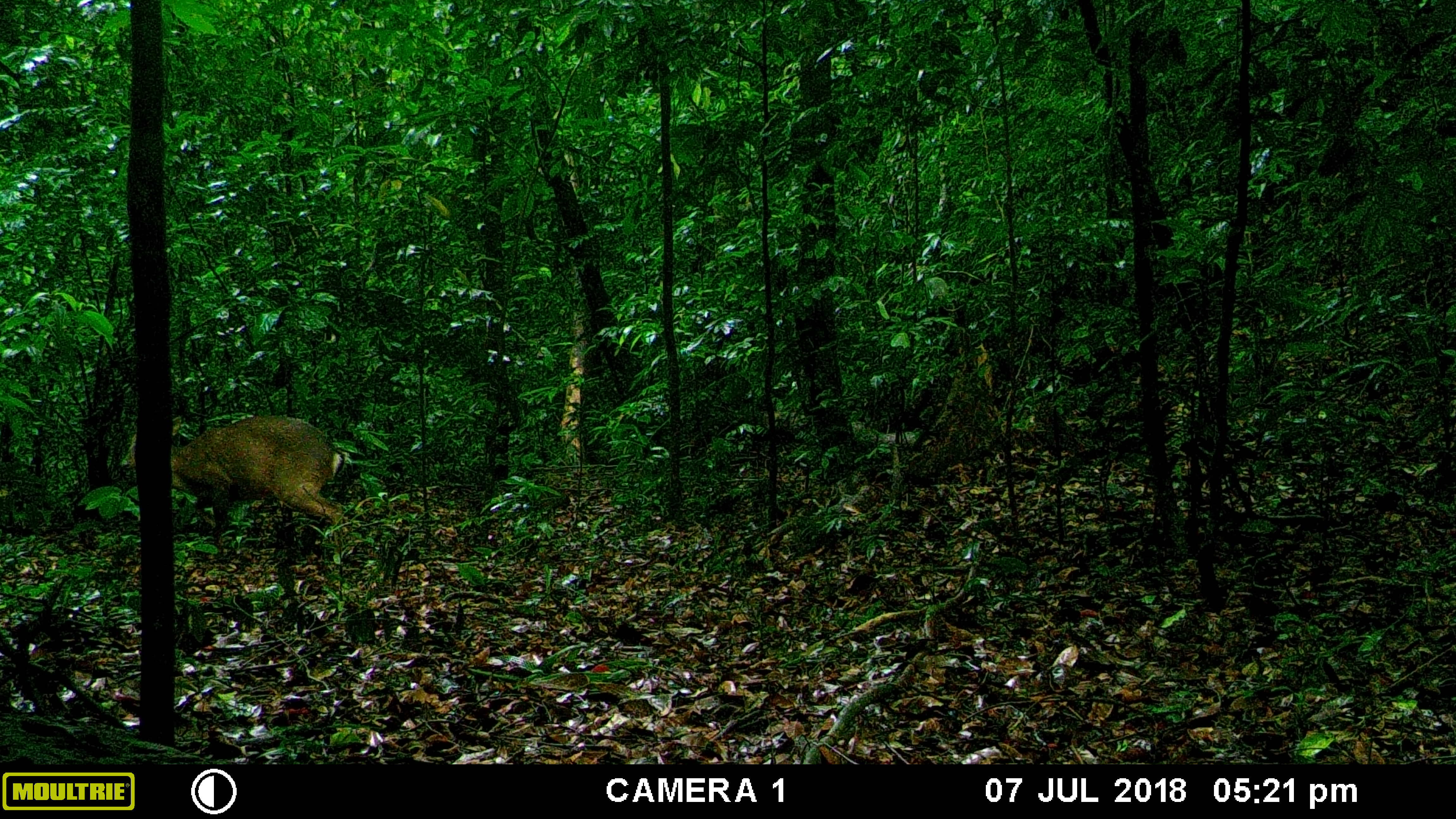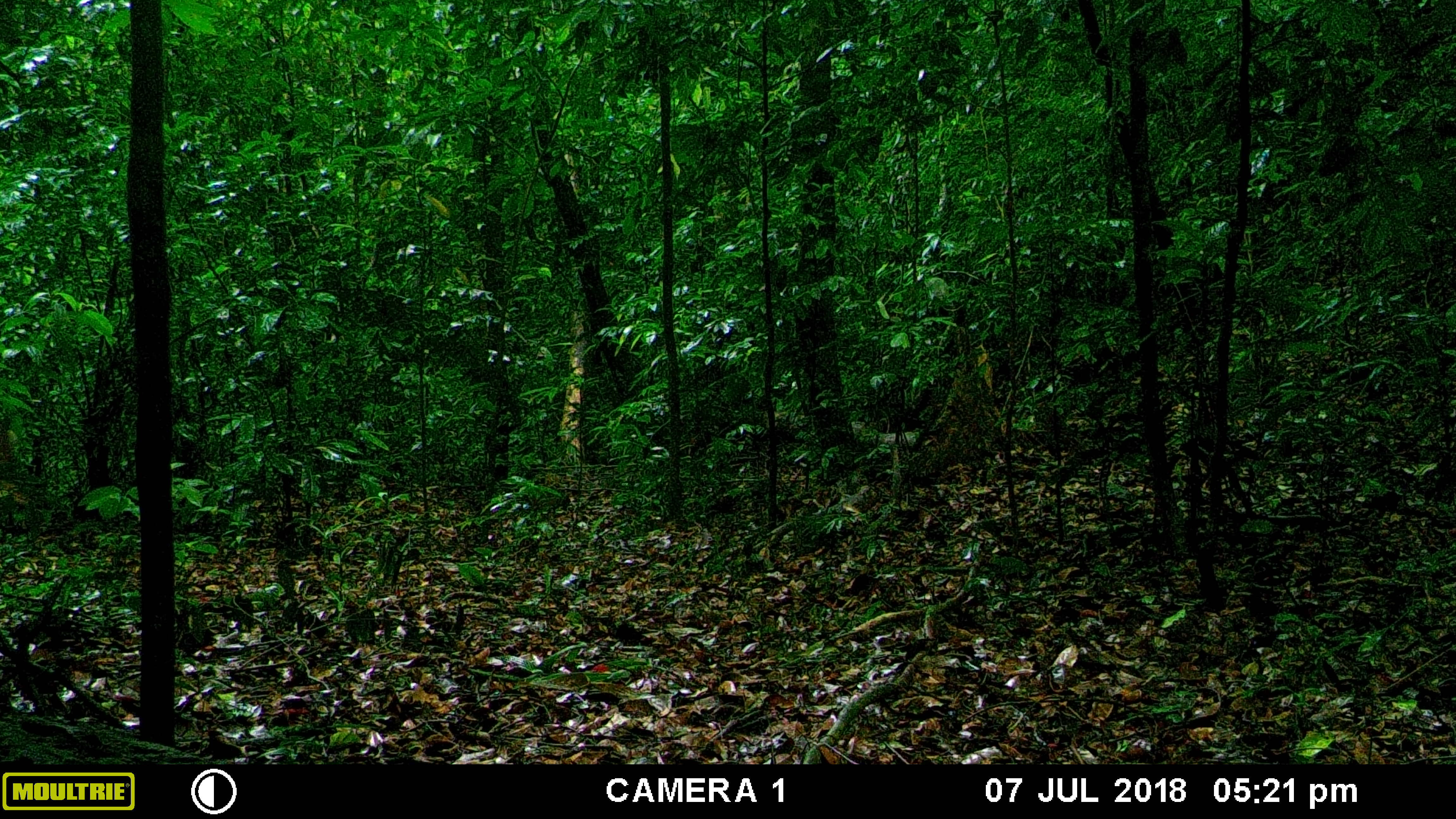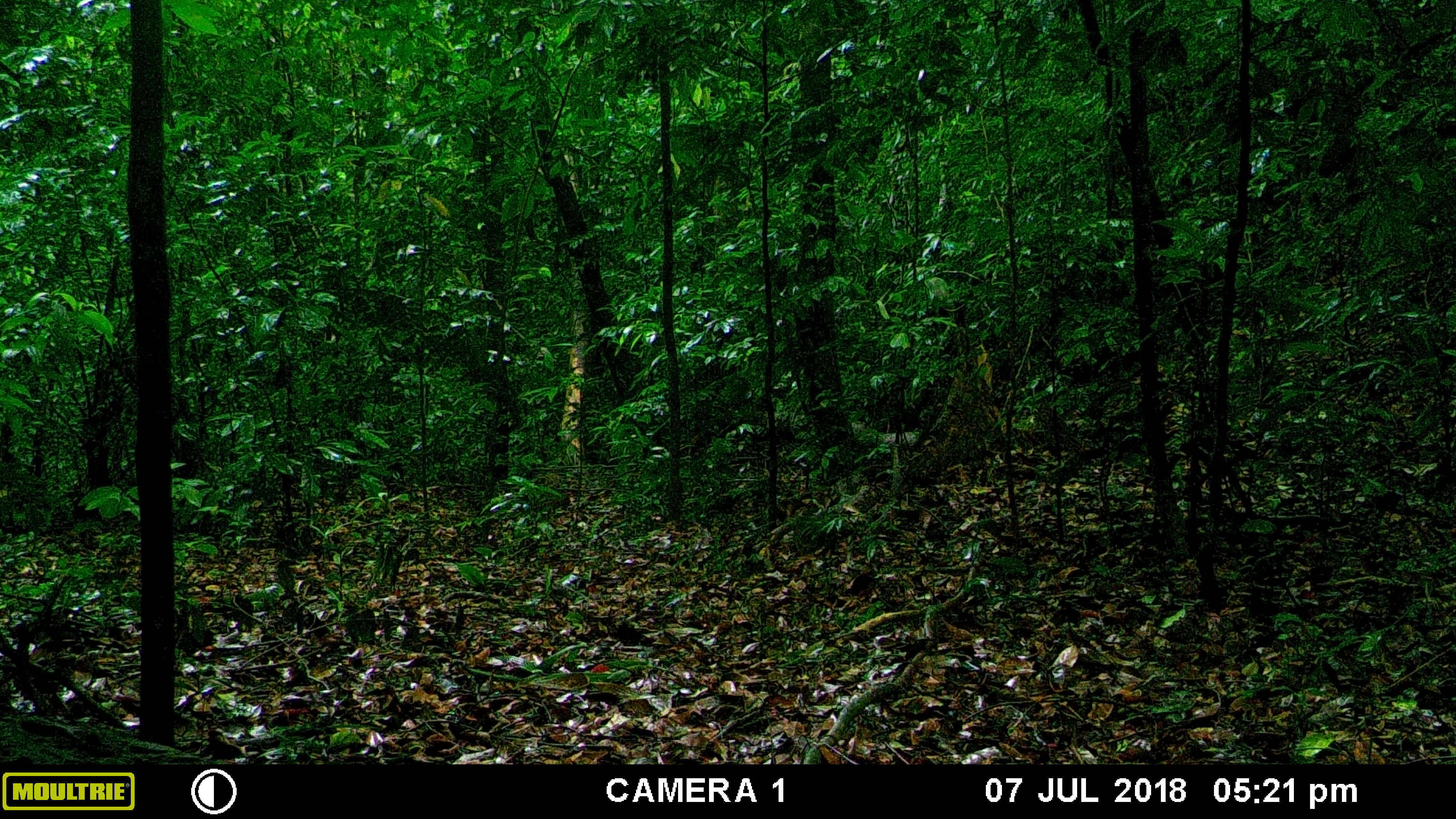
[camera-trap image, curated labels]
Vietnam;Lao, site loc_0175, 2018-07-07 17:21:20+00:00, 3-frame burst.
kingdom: Animalia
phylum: Chordata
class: Mammalia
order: Artiodactyla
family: Cervidae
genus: Muntiacus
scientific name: Muntiacus vuquangensis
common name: large-antlered muntjac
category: large antlered muntjac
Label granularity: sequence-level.